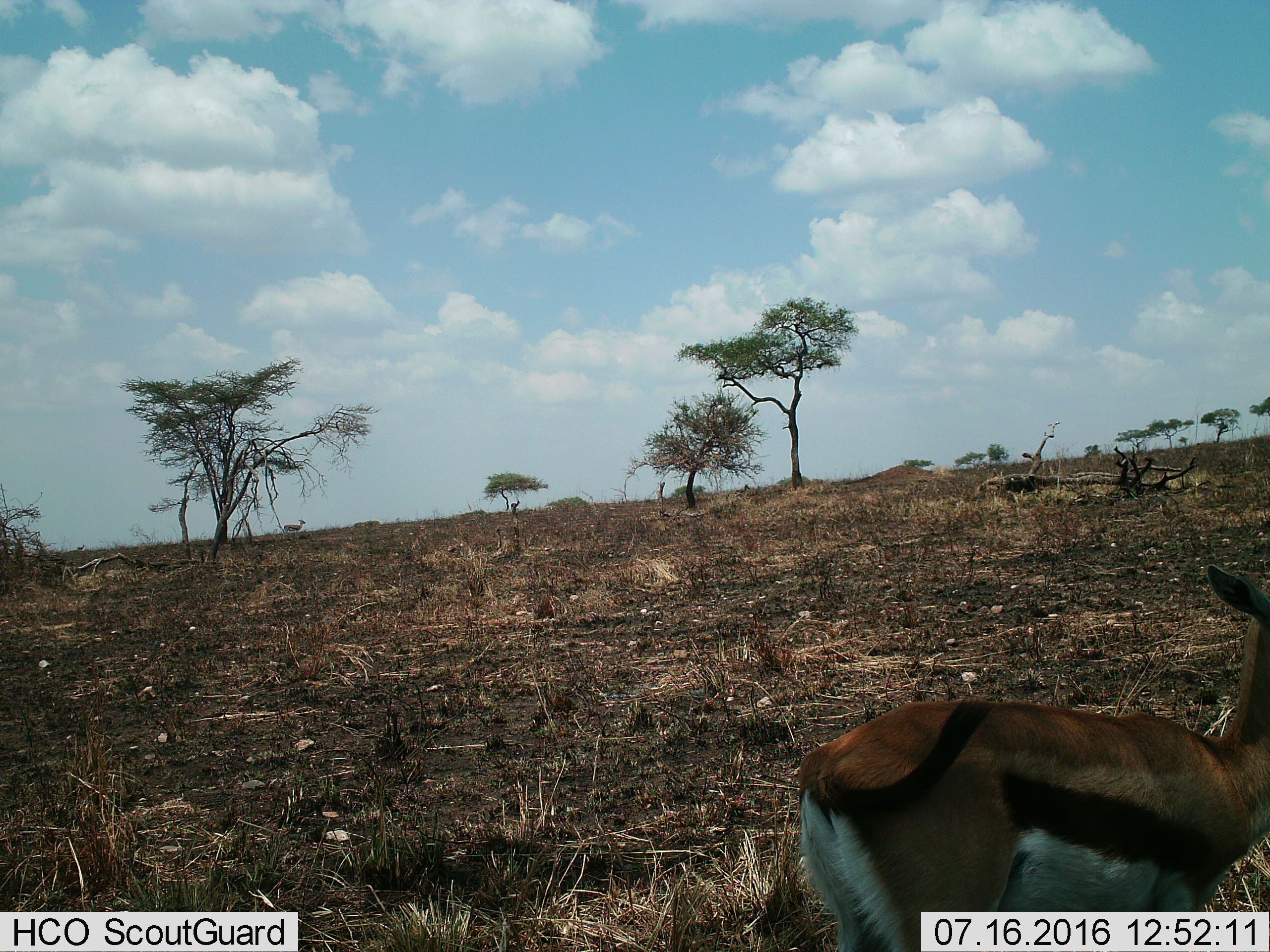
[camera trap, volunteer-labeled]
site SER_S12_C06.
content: unidentified animal